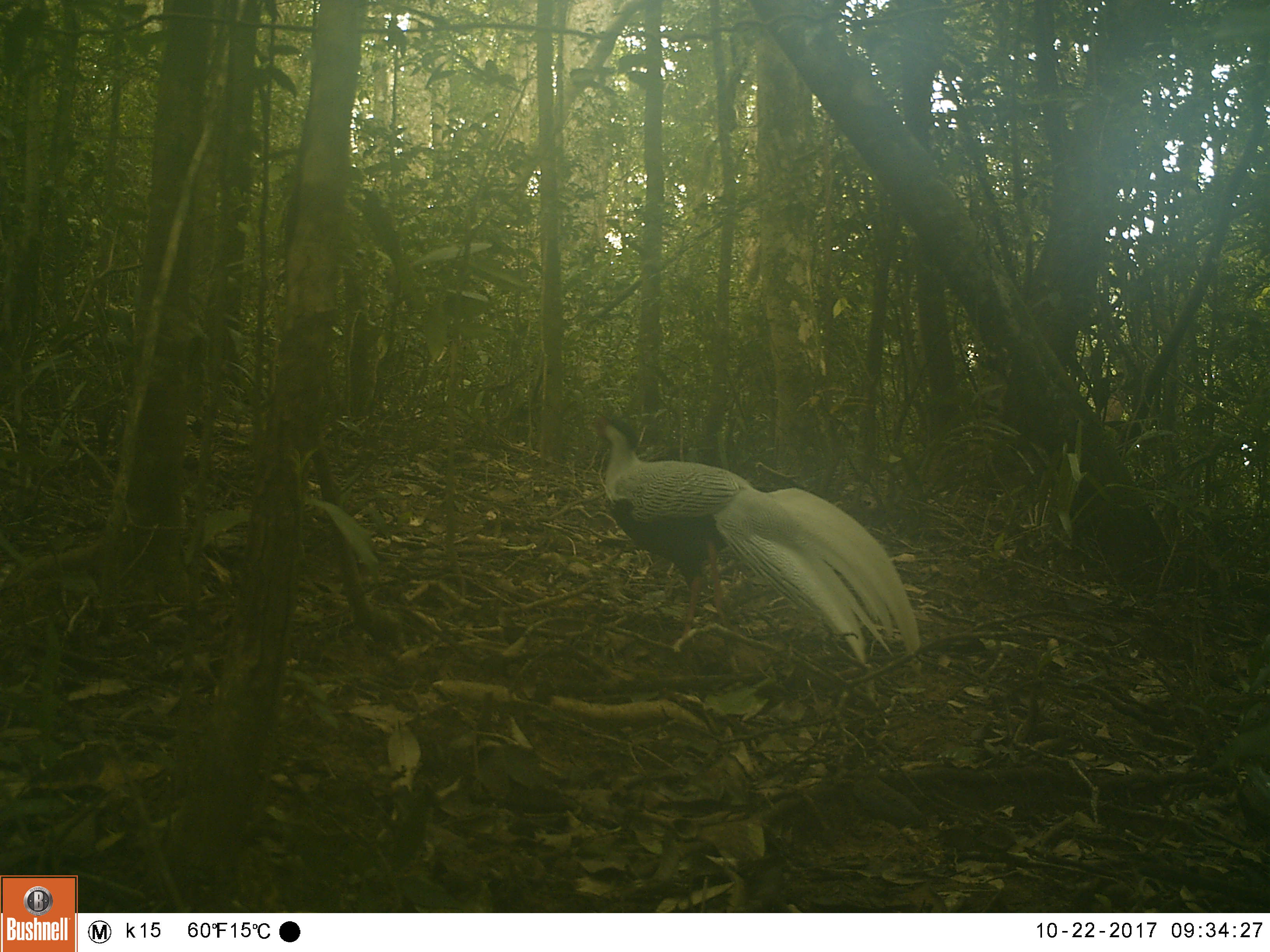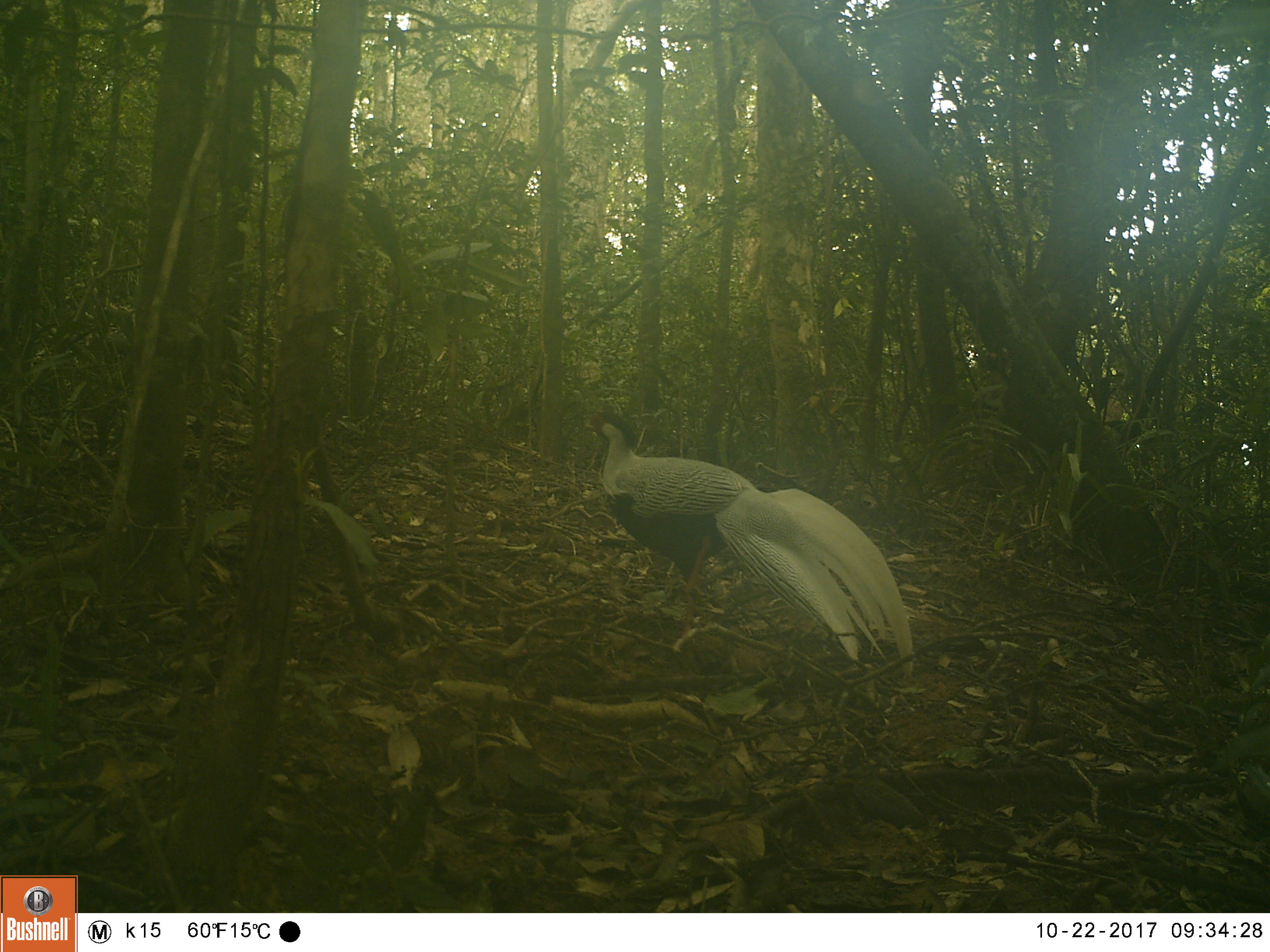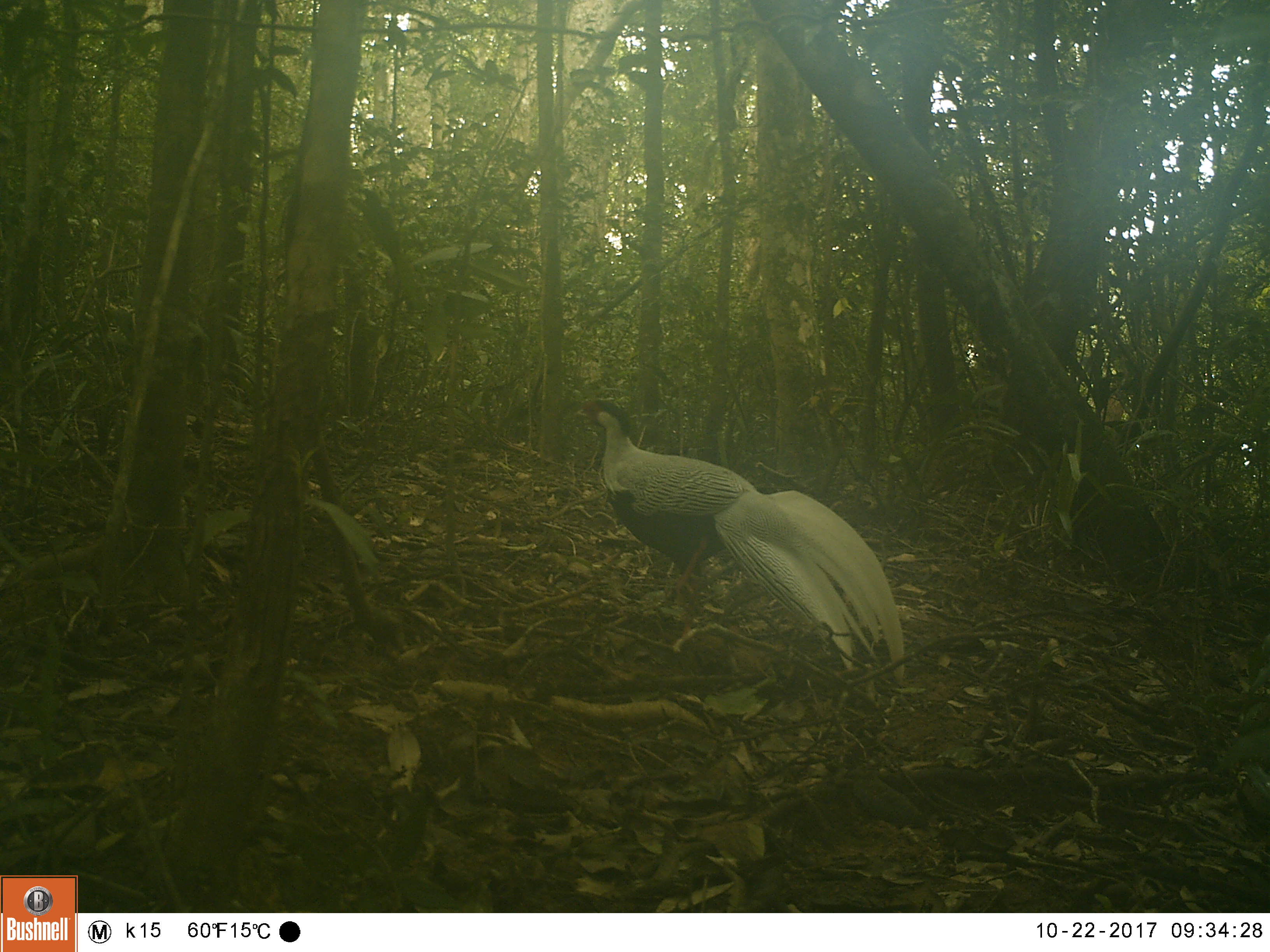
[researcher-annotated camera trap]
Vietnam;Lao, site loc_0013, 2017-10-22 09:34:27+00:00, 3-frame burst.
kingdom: Animalia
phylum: Chordata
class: Aves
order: Galliformes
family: Phasianidae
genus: Lophura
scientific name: Lophura nycthemera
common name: silver pheasant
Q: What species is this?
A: Silver pheasant (Lophura nycthemera).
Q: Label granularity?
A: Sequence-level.